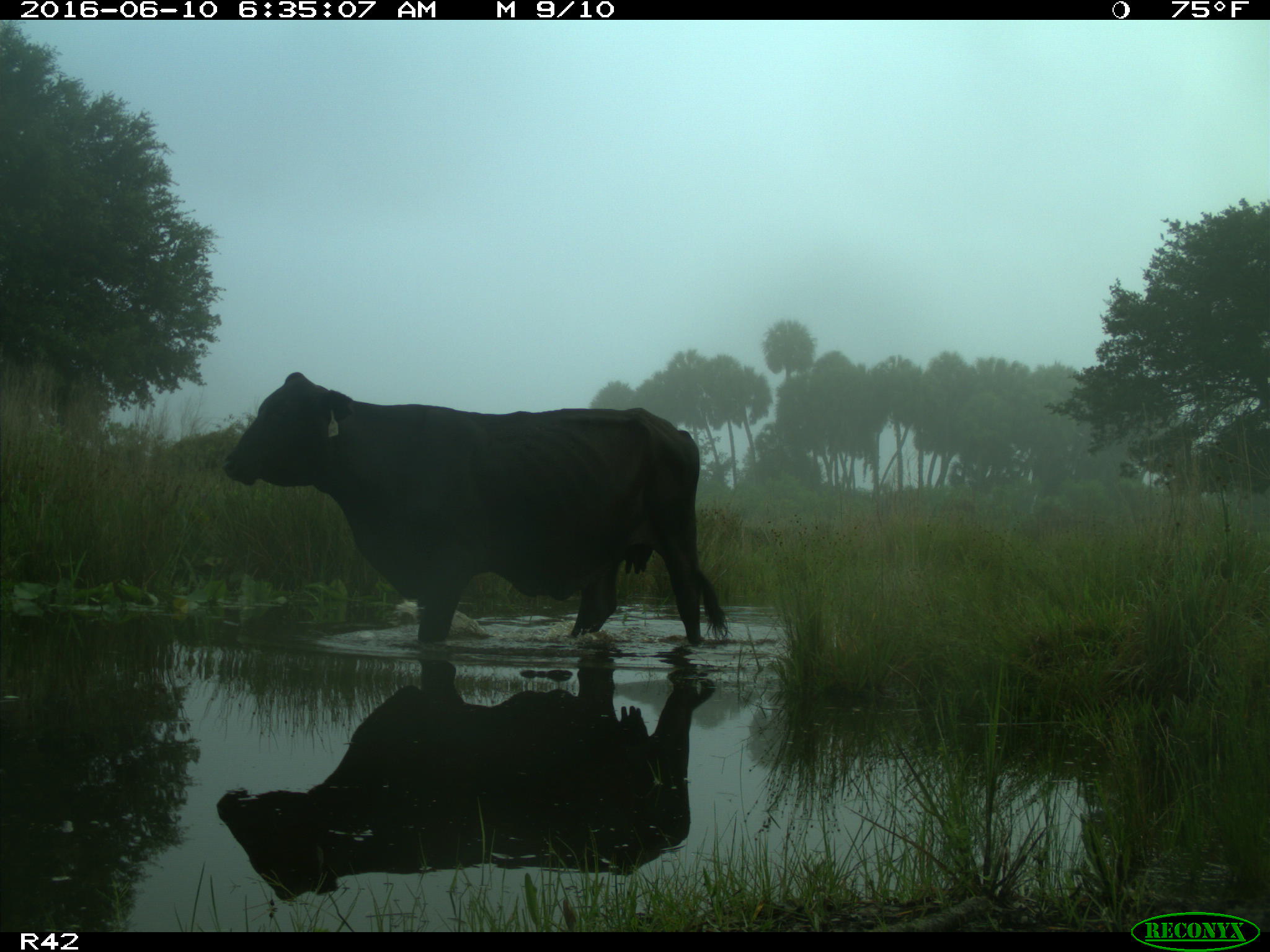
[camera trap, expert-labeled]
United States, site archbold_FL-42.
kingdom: Animalia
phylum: Chordata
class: Mammalia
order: Artiodactyla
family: Bovidae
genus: Bos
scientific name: Bos taurus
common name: domestic cow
Bos taurus (domestic cow).